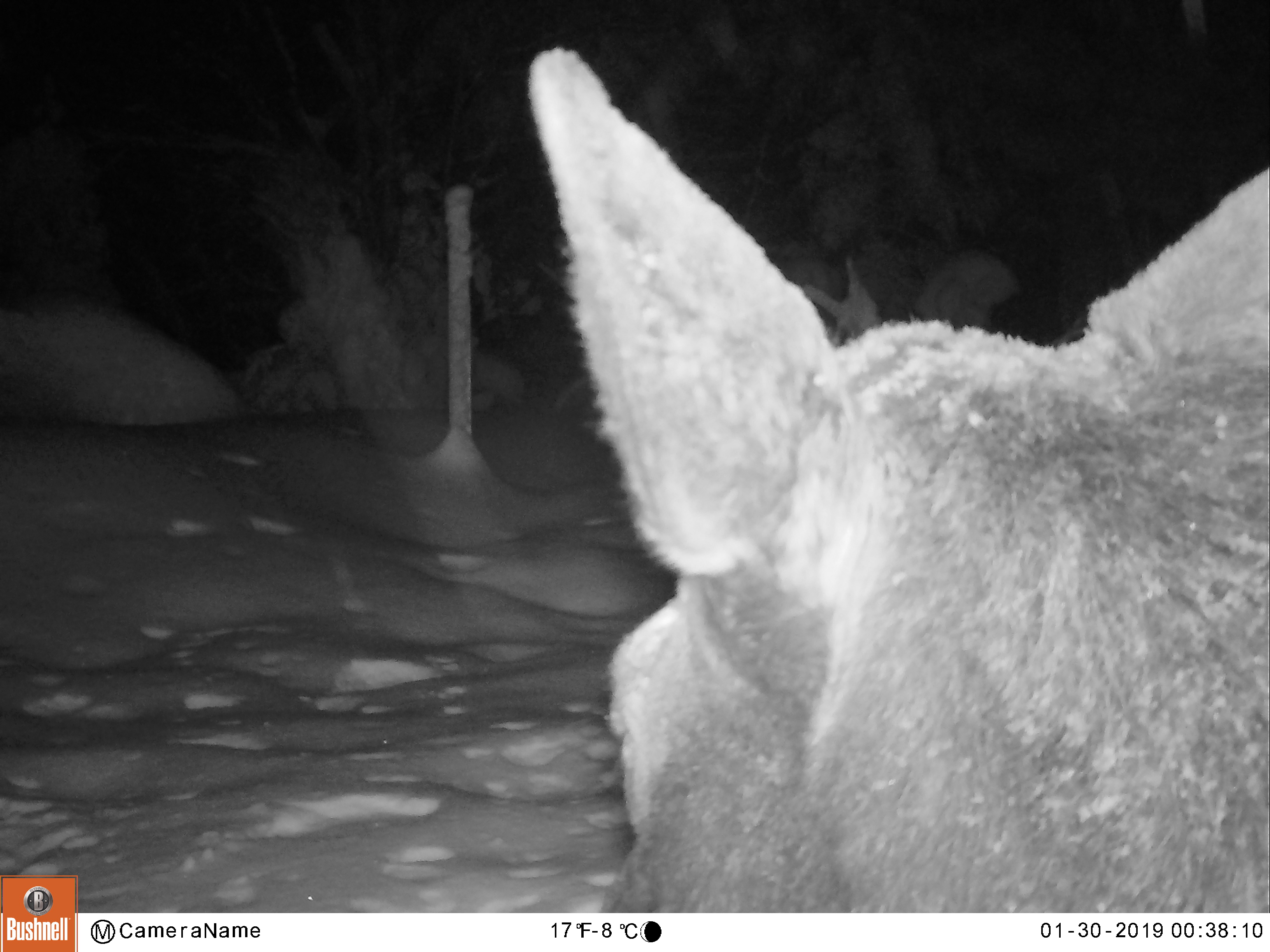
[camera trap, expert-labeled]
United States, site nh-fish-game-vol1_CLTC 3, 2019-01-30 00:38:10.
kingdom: Animalia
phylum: Chordata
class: Mammalia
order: Artiodactyla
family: Cervidae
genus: Alces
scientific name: Alces alces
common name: moose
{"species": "moose (Alces alces)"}